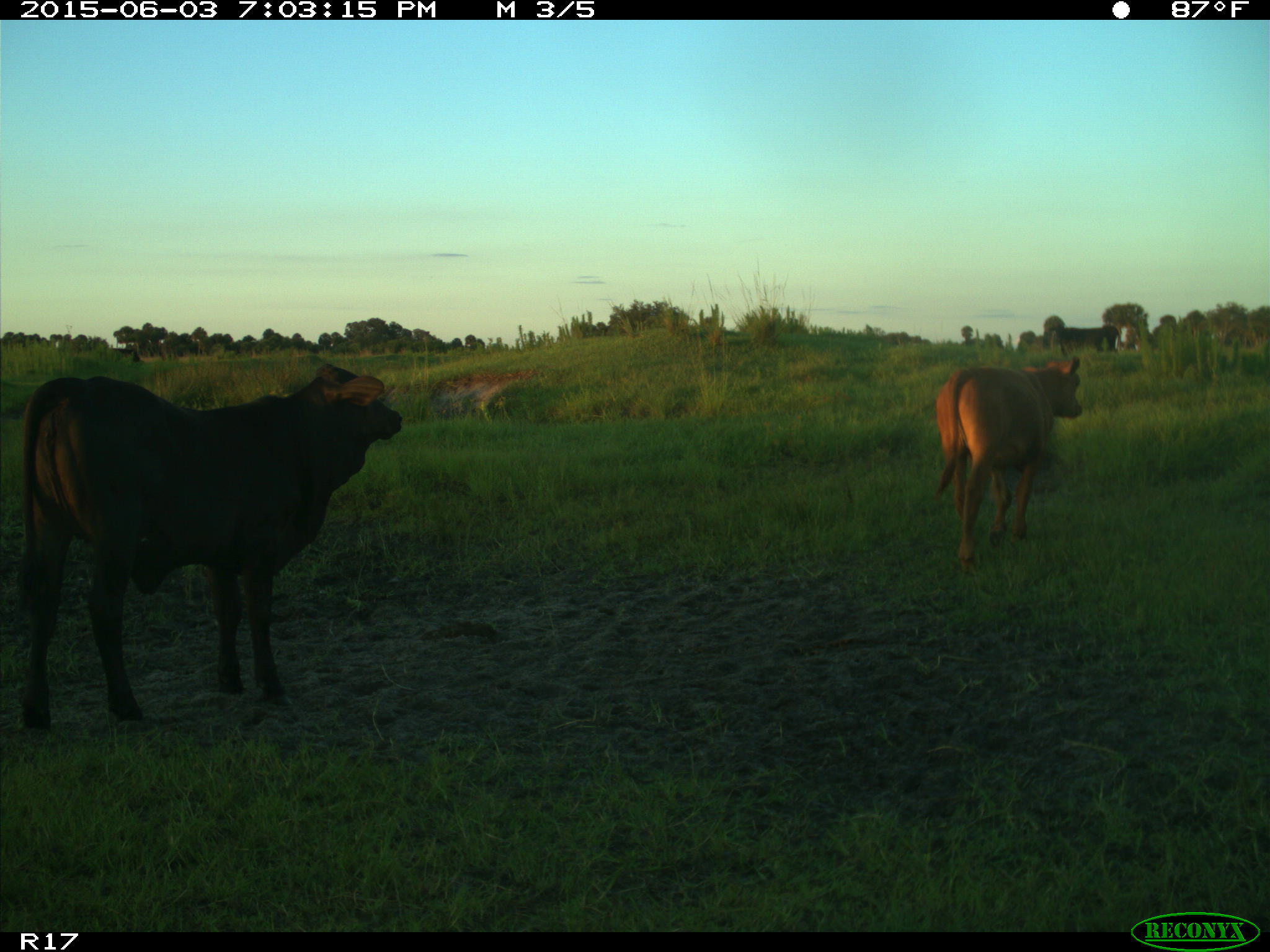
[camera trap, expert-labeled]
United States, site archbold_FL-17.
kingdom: Animalia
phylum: Chordata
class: Mammalia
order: Artiodactyla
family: Bovidae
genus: Bos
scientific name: Bos taurus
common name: domestic cow